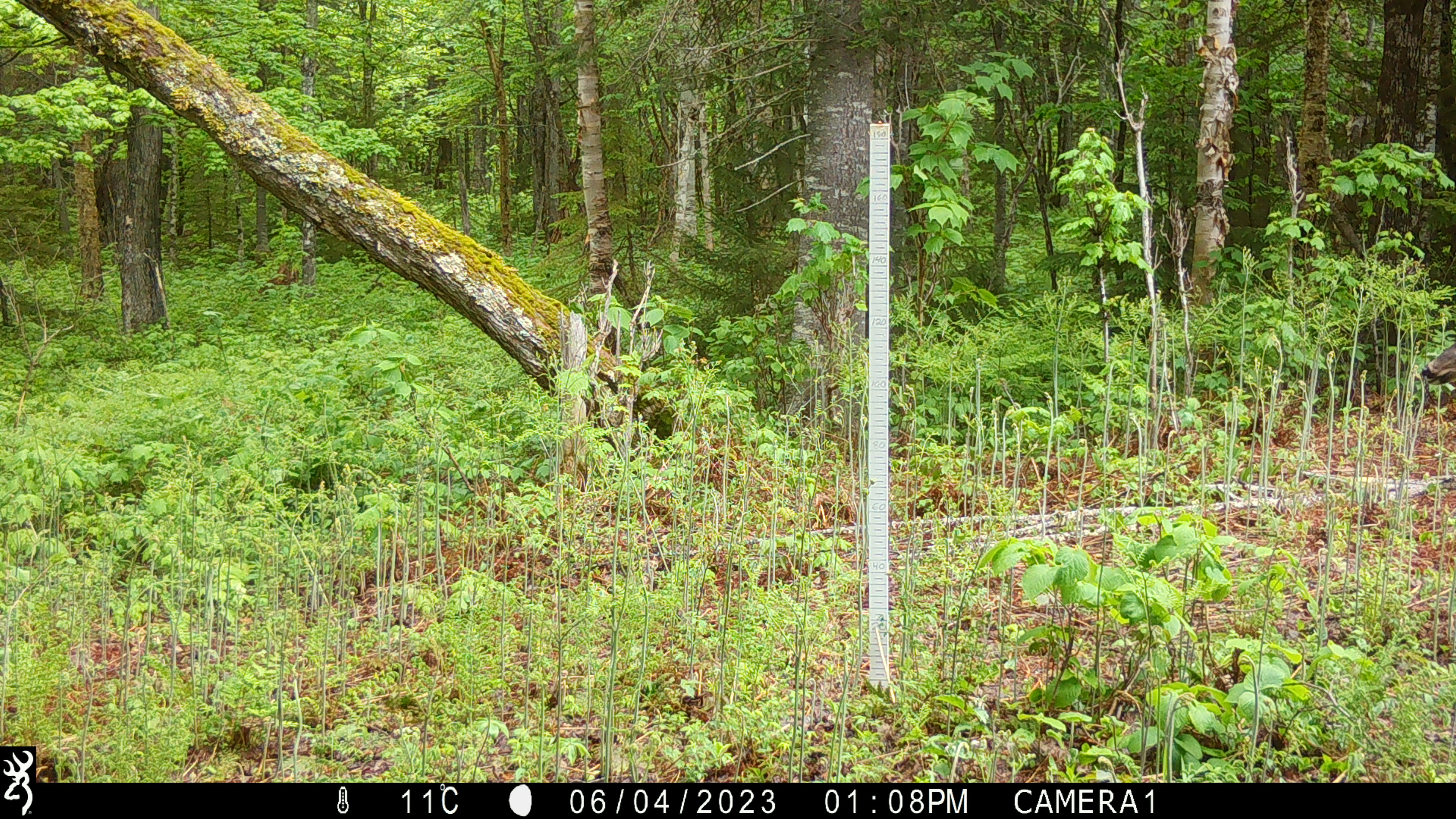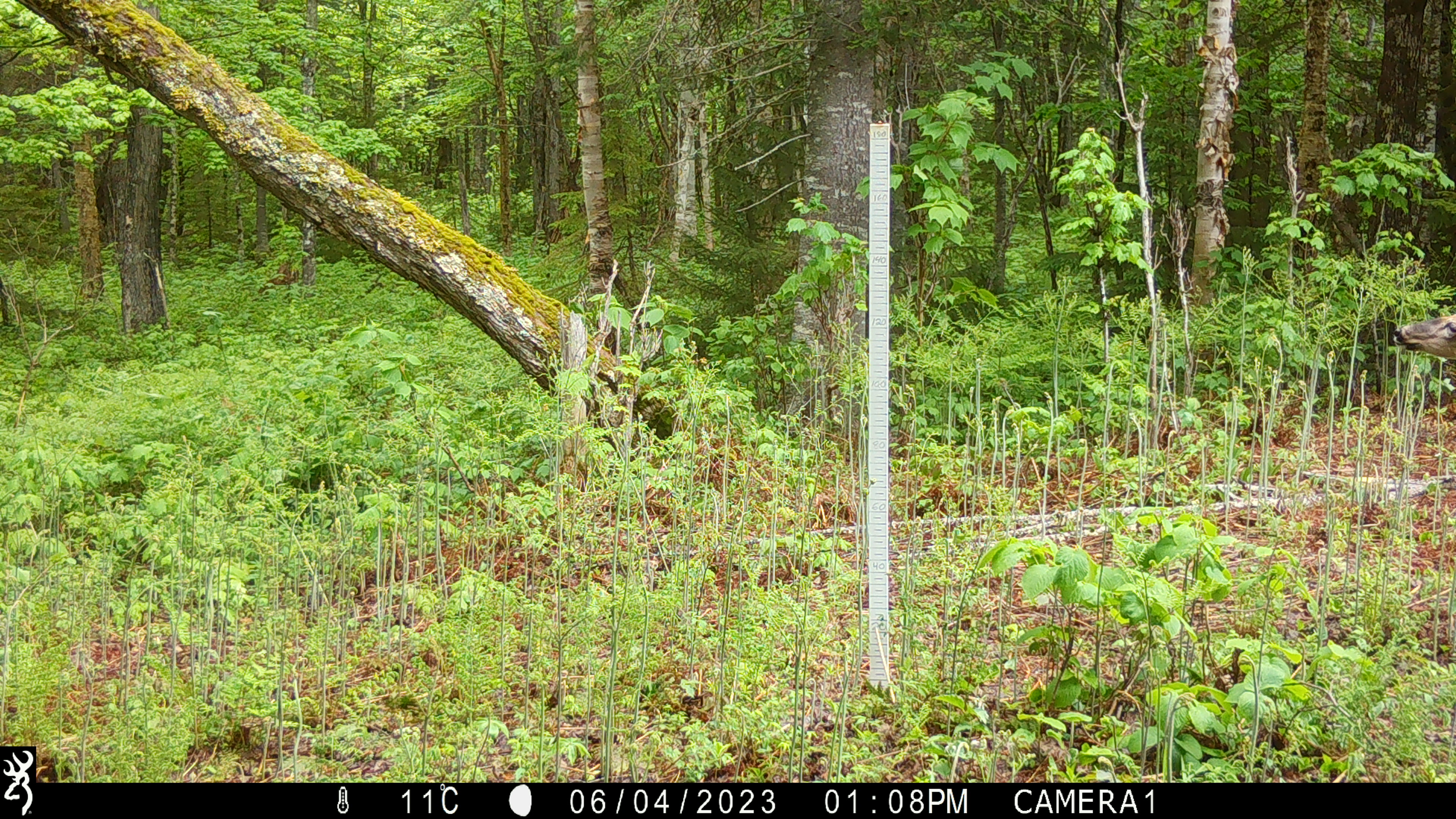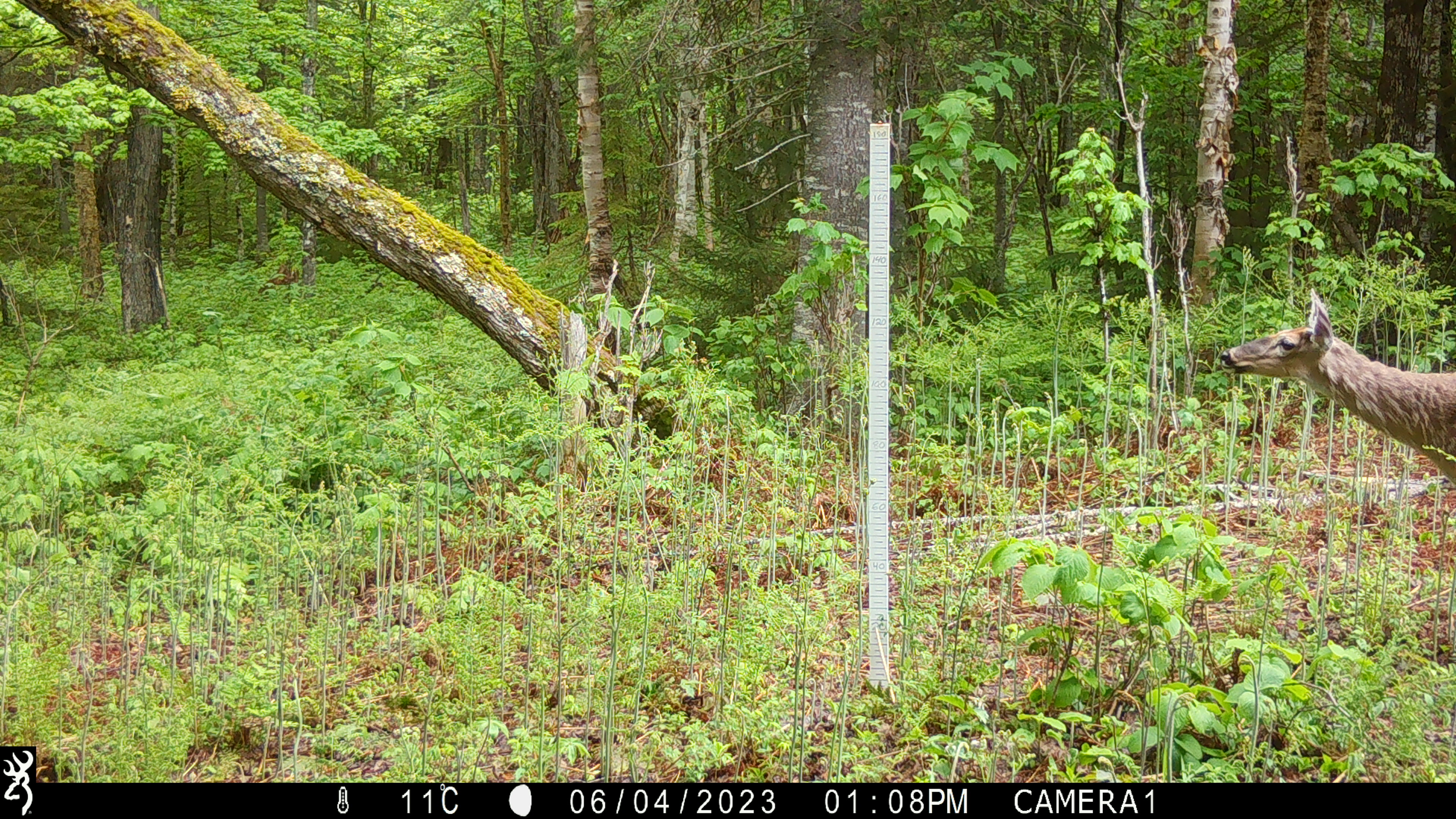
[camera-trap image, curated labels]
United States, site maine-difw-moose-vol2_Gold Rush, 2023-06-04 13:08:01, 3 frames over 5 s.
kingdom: Animalia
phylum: Chordata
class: Mammalia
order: Artiodactyla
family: Cervidae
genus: Odocoileus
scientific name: Odocoileus virginianus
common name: white-tailed deer